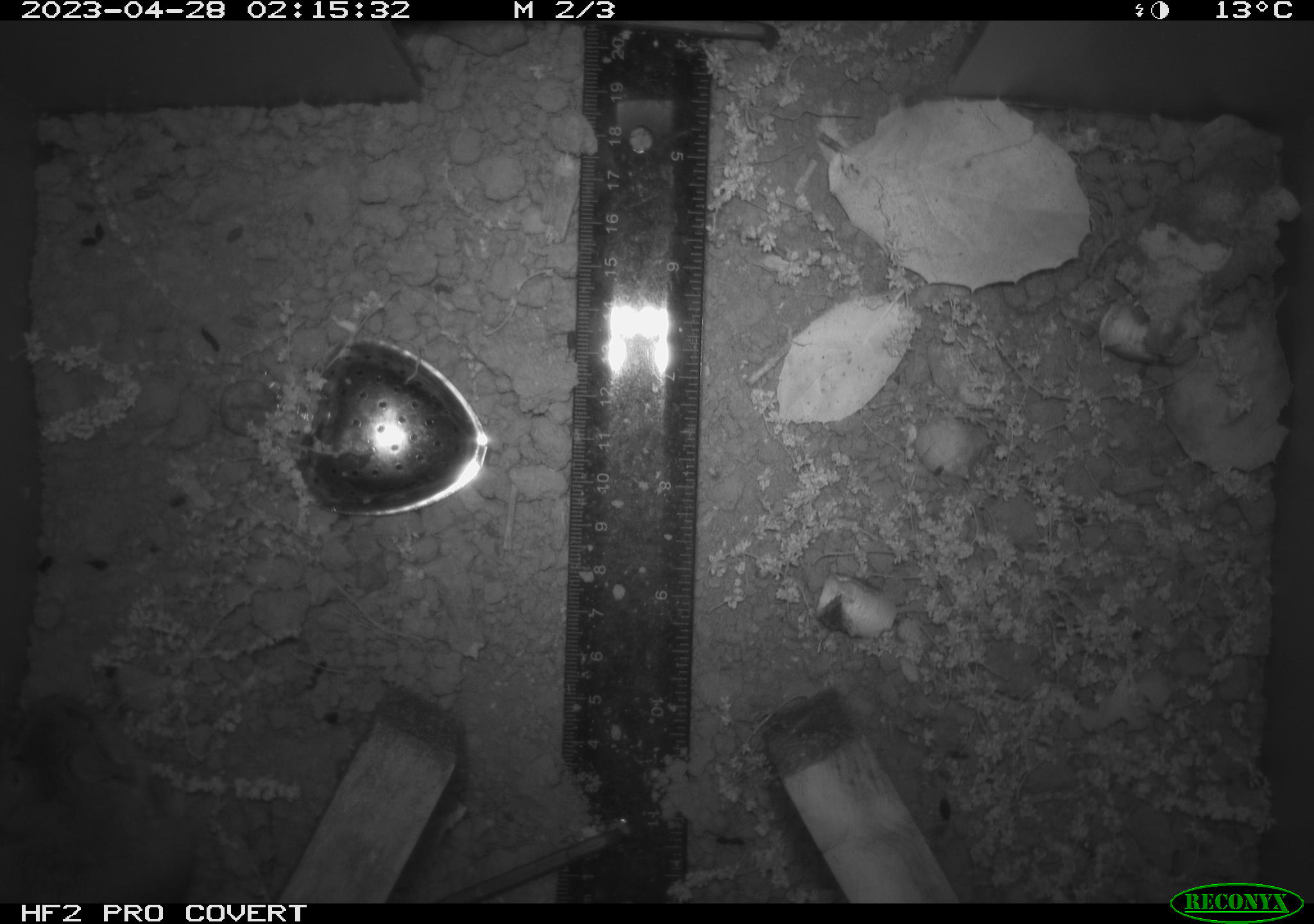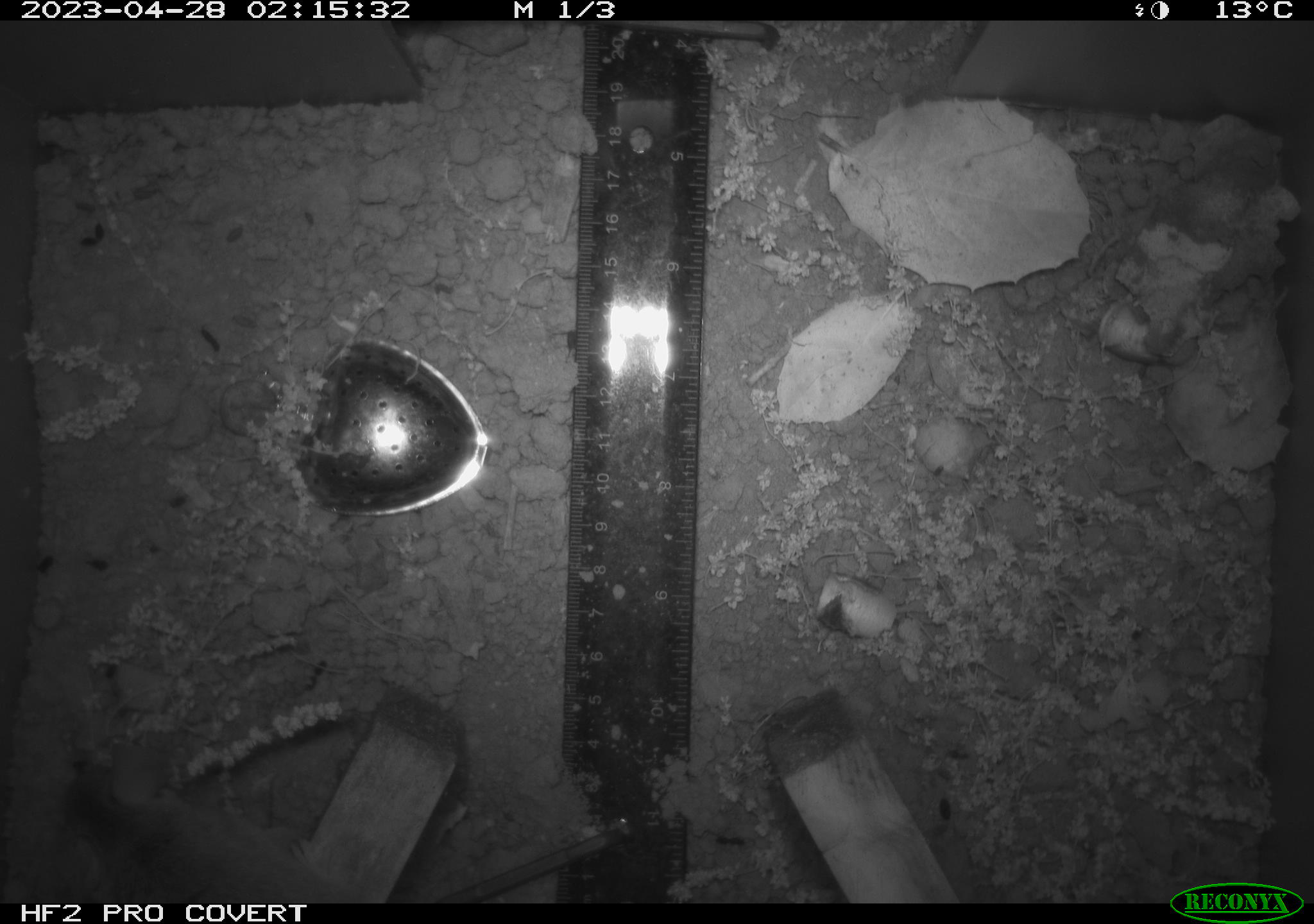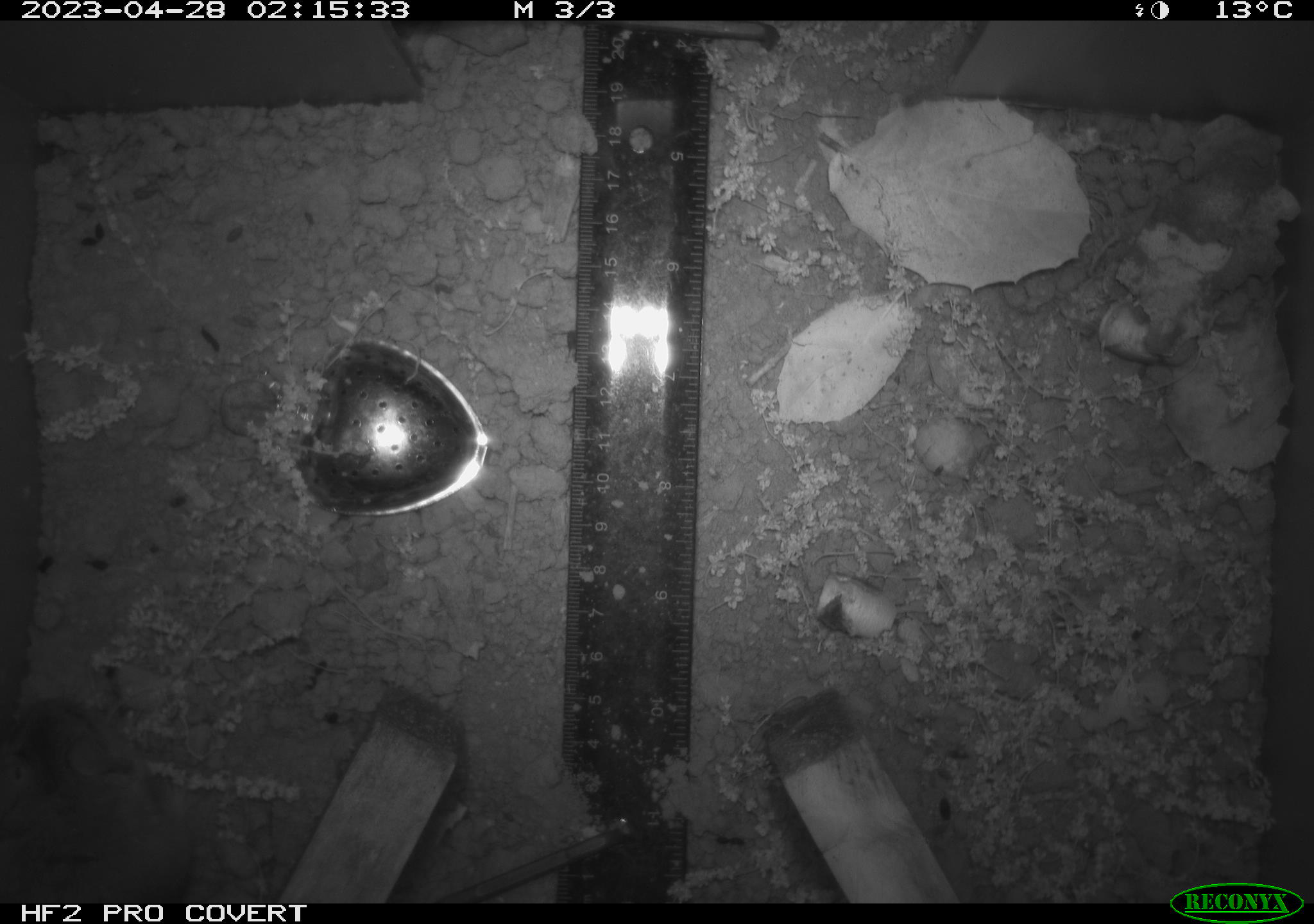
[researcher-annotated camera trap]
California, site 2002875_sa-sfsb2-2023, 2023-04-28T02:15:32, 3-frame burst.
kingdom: Animalia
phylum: Chordata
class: Mammalia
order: Rodentia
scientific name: Rodentia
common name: mouse species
Mouse species (Rodentia).